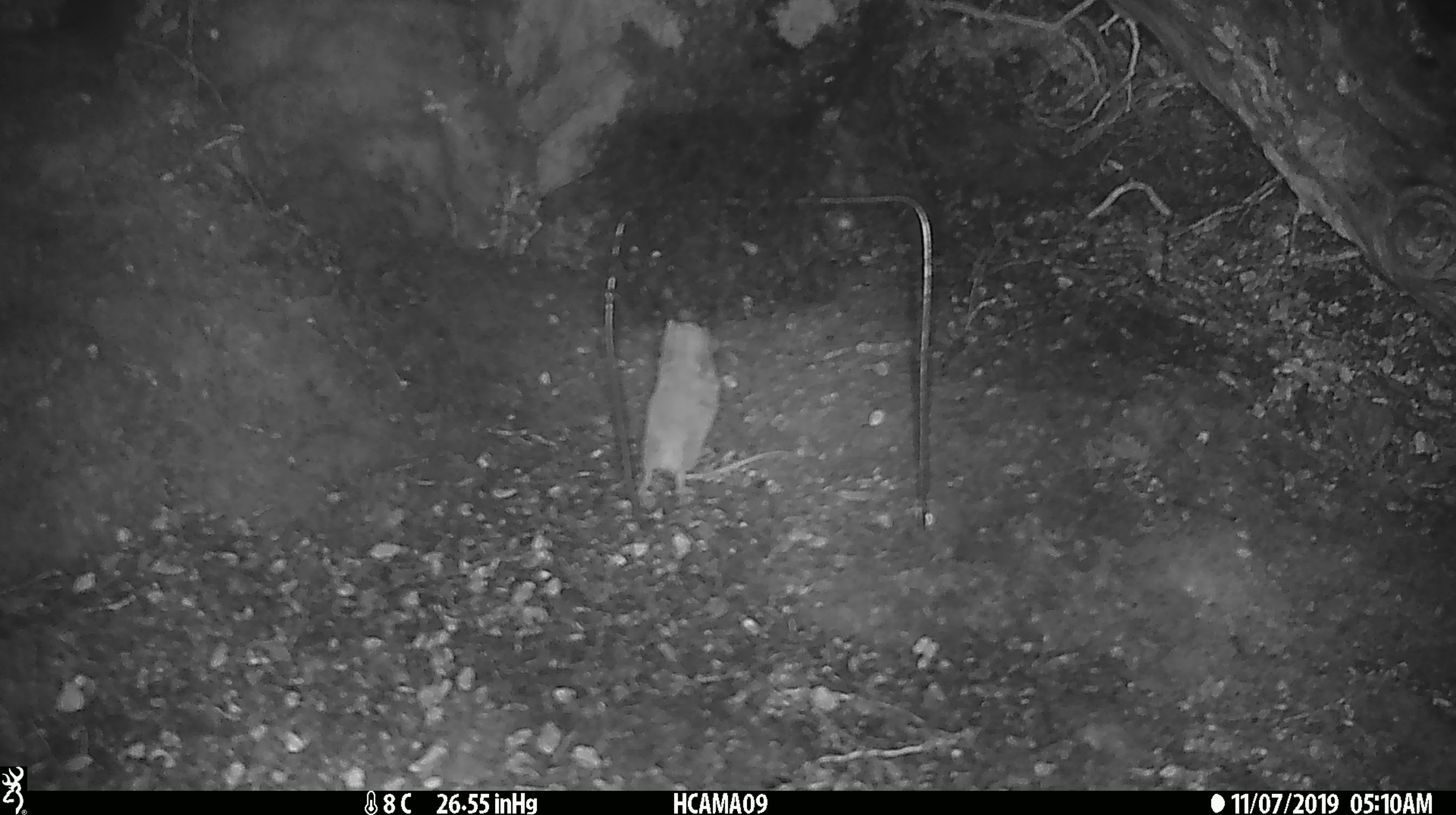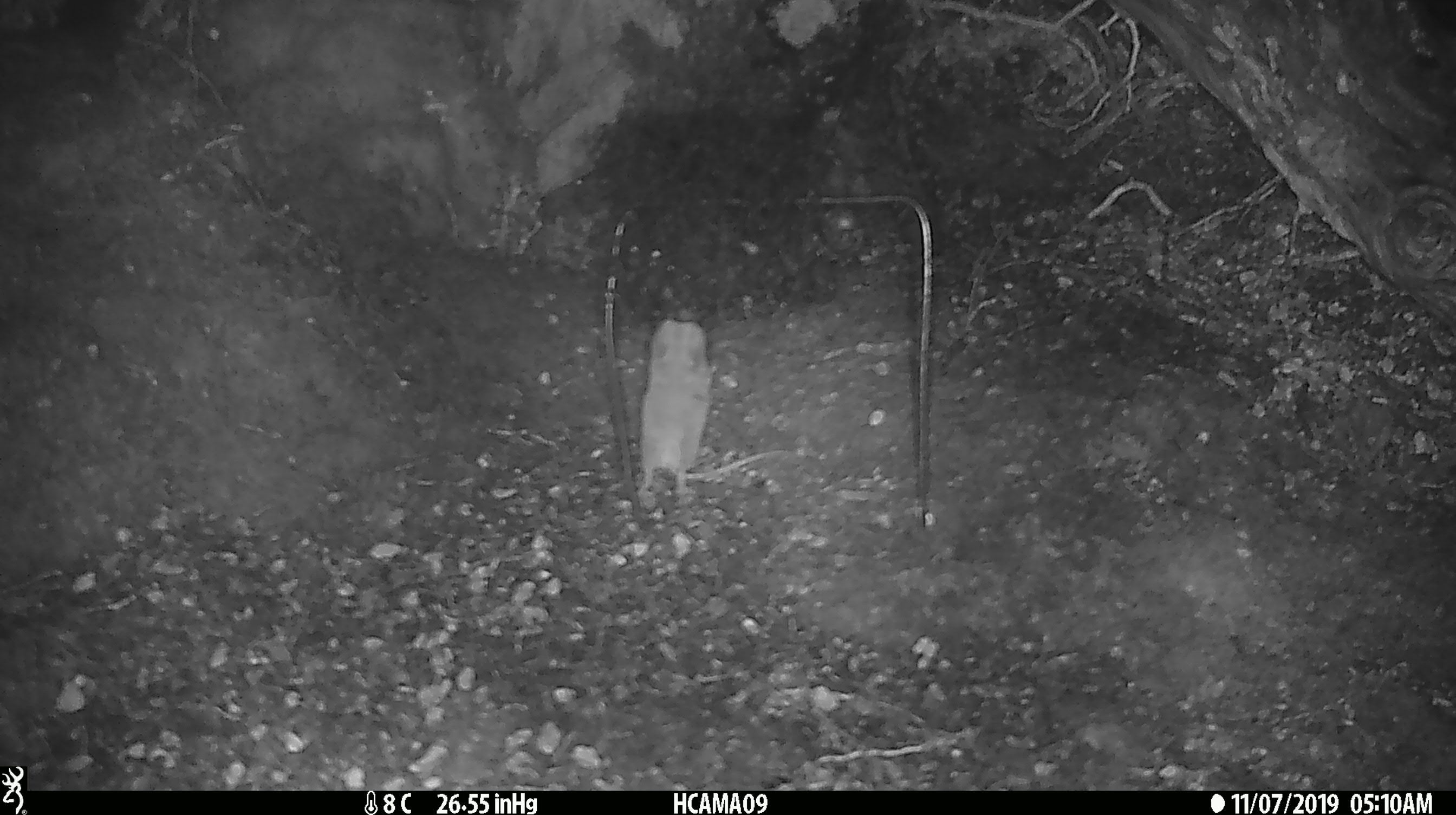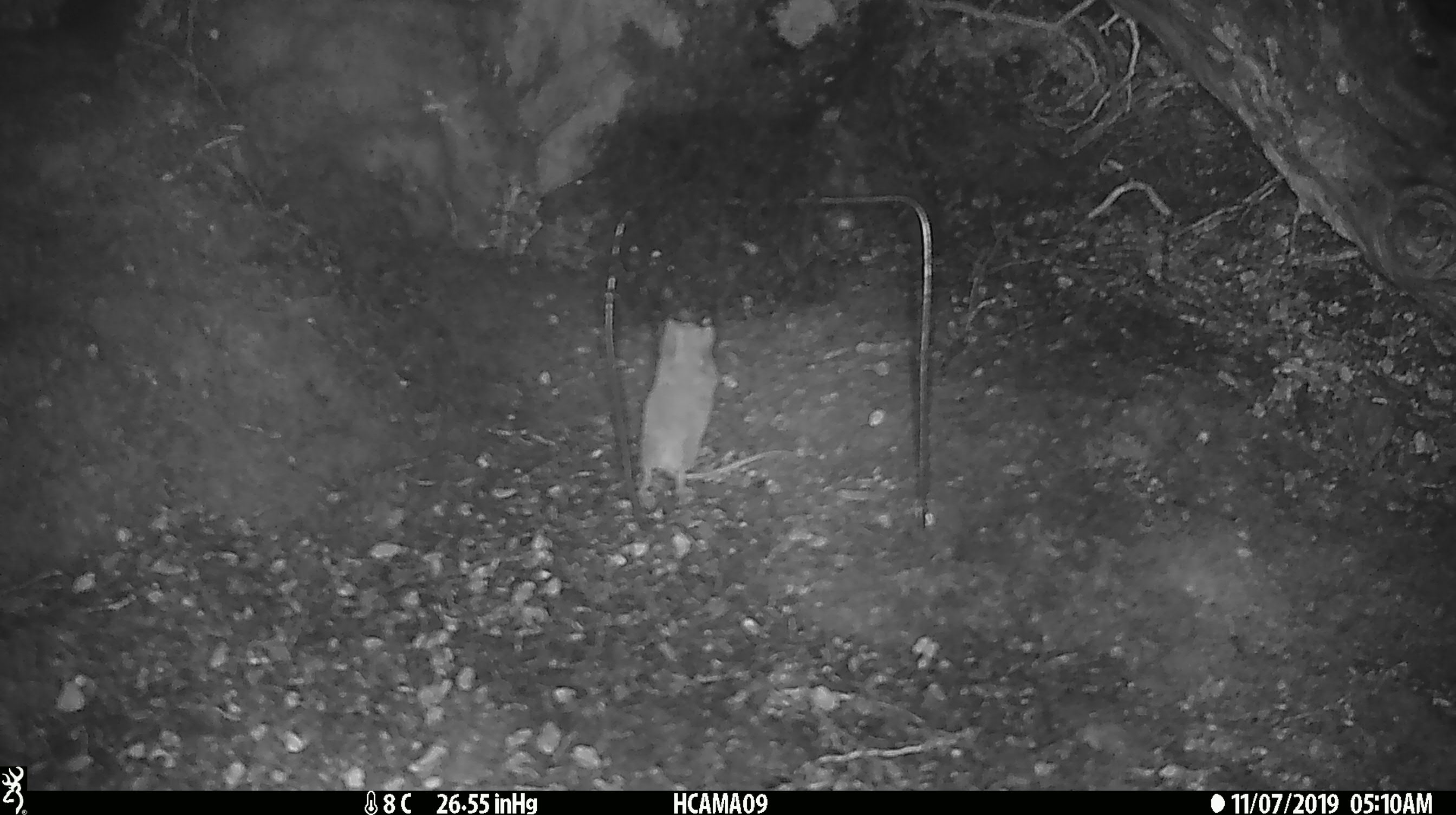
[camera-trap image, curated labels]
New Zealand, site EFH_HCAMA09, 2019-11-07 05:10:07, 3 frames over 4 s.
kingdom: Animalia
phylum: Chordata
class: Mammalia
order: Rodentia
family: Muridae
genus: Mus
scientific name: Mus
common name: mouse